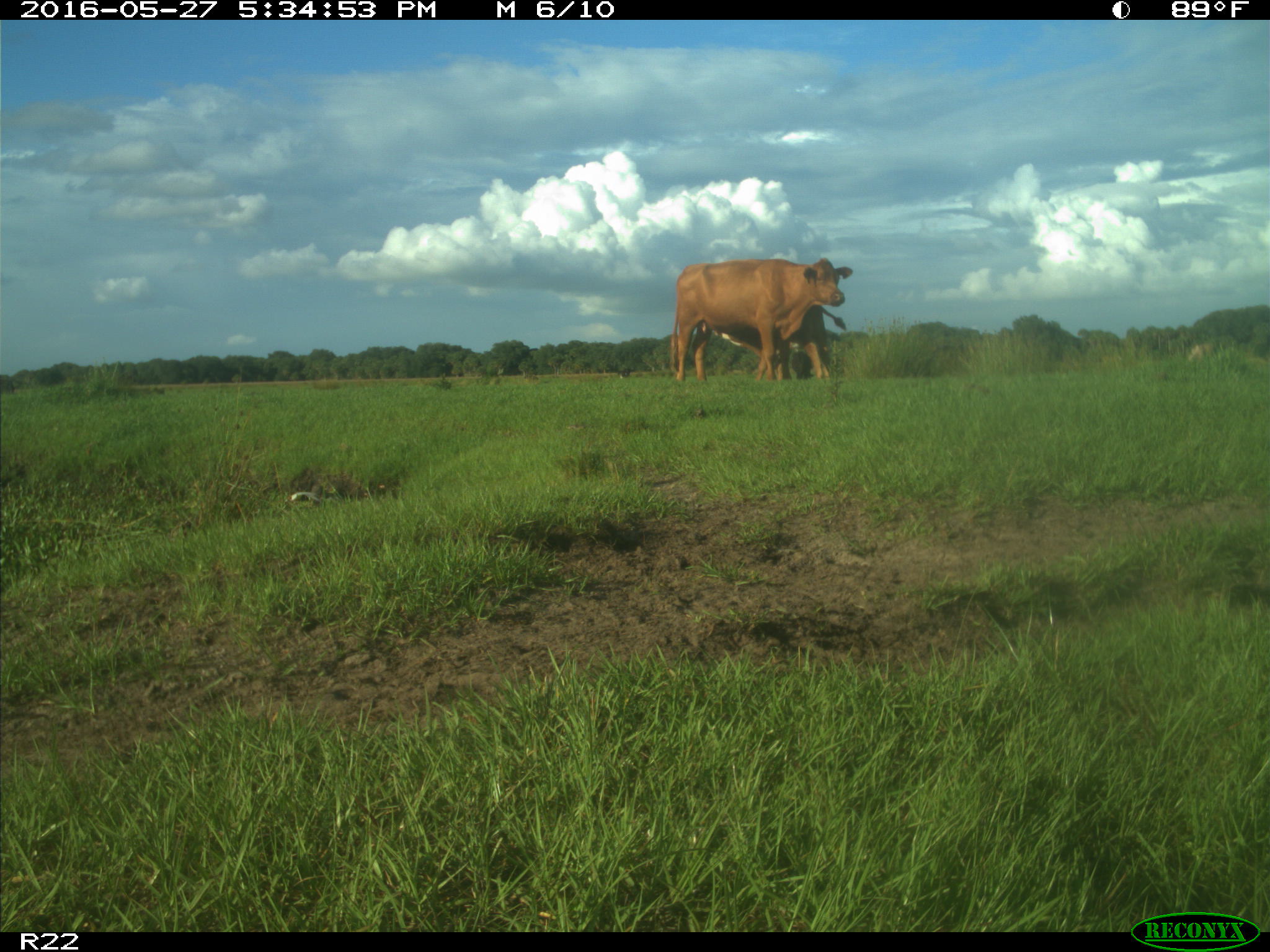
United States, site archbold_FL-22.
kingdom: Animalia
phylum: Chordata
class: Mammalia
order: Artiodactyla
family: Bovidae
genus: Bos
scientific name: Bos taurus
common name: domestic cow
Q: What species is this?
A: Bos taurus (domestic cow).